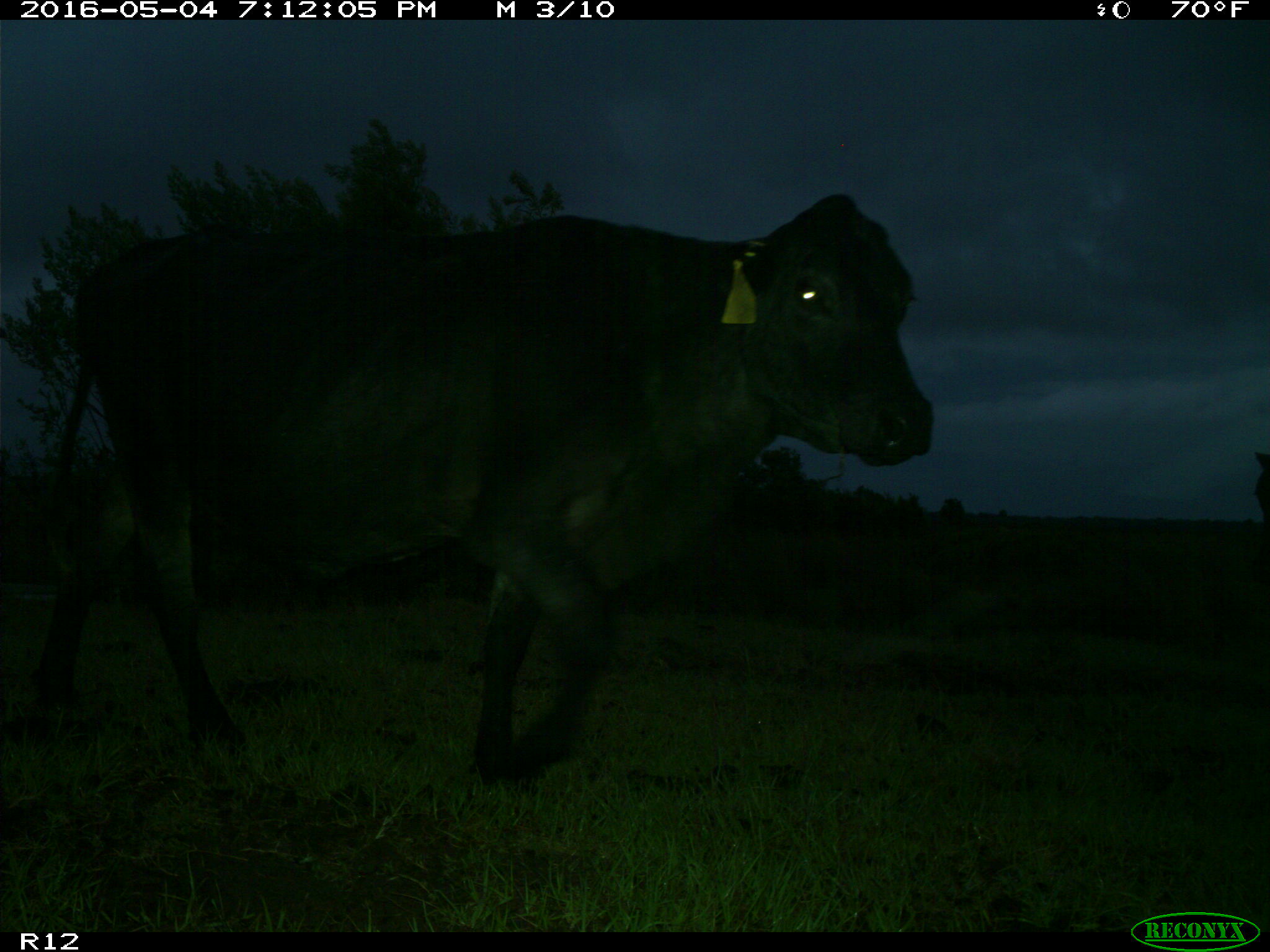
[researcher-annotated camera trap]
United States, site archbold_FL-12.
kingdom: Animalia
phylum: Chordata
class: Mammalia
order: Artiodactyla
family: Bovidae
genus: Bos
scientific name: Bos taurus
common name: domestic cow